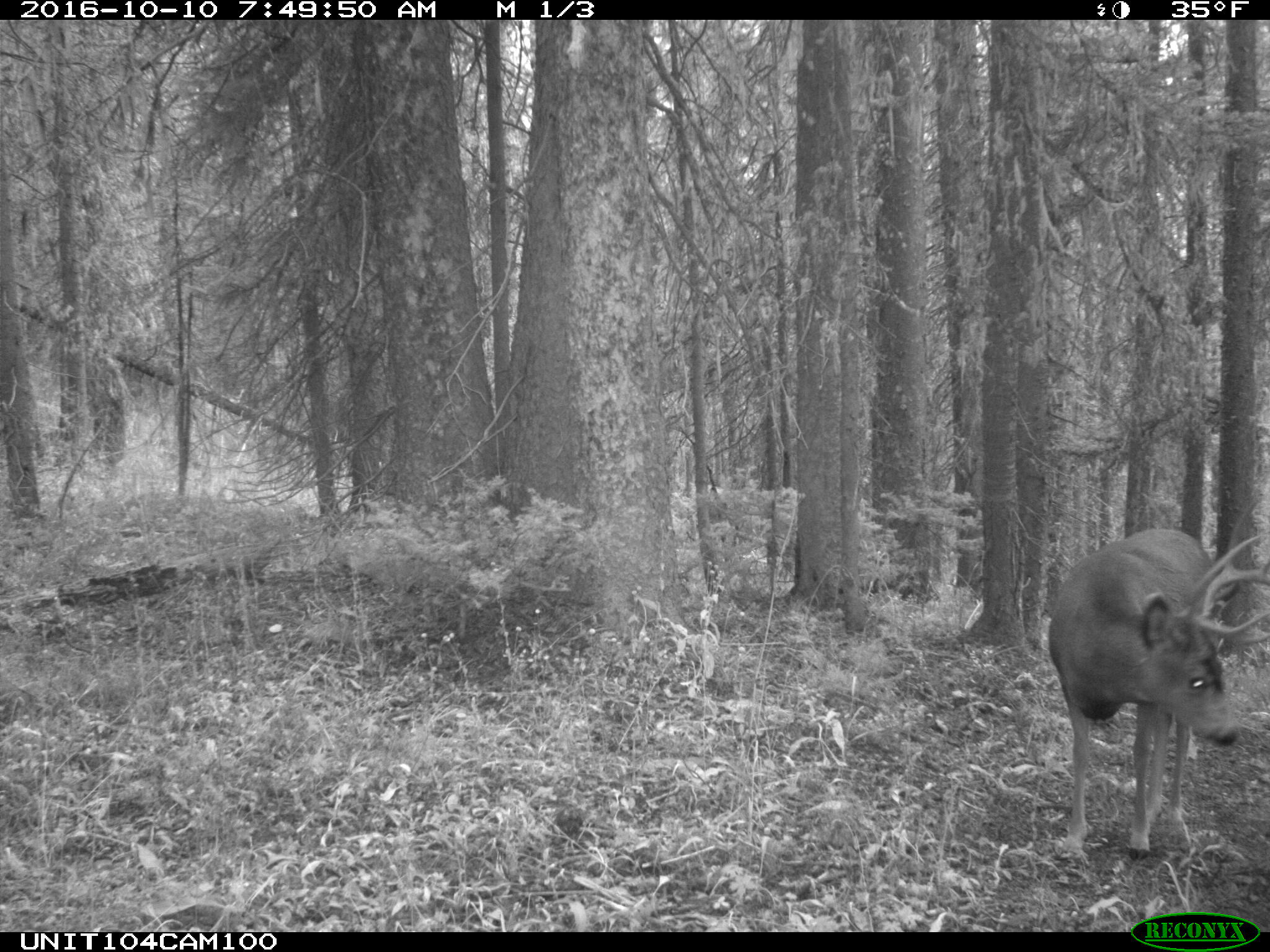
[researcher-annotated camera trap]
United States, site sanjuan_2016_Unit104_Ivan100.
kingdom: Animalia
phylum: Chordata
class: Mammalia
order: Artiodactyla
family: Cervidae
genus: Odocoileus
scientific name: Odocoileus hemionus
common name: mule deer